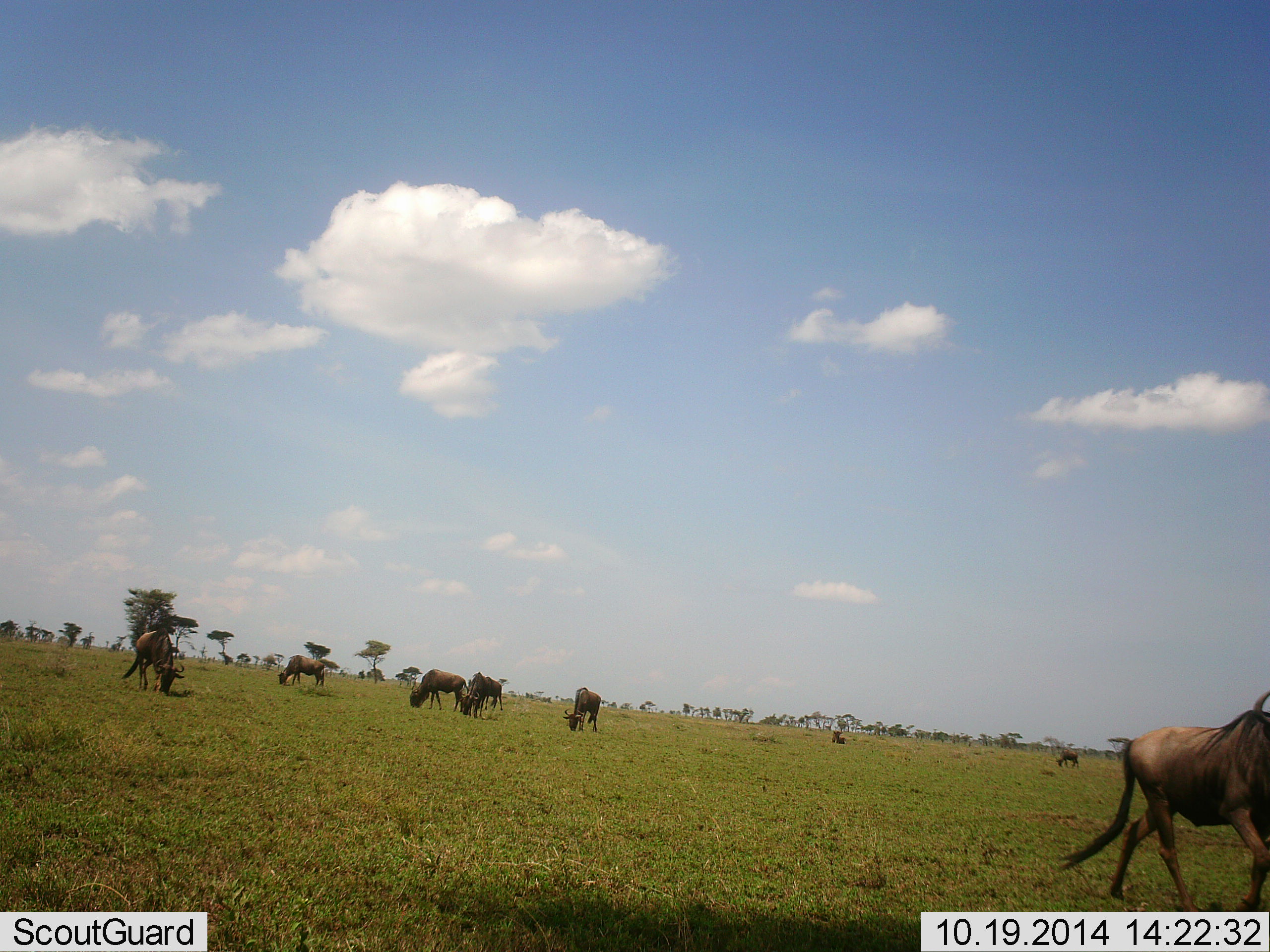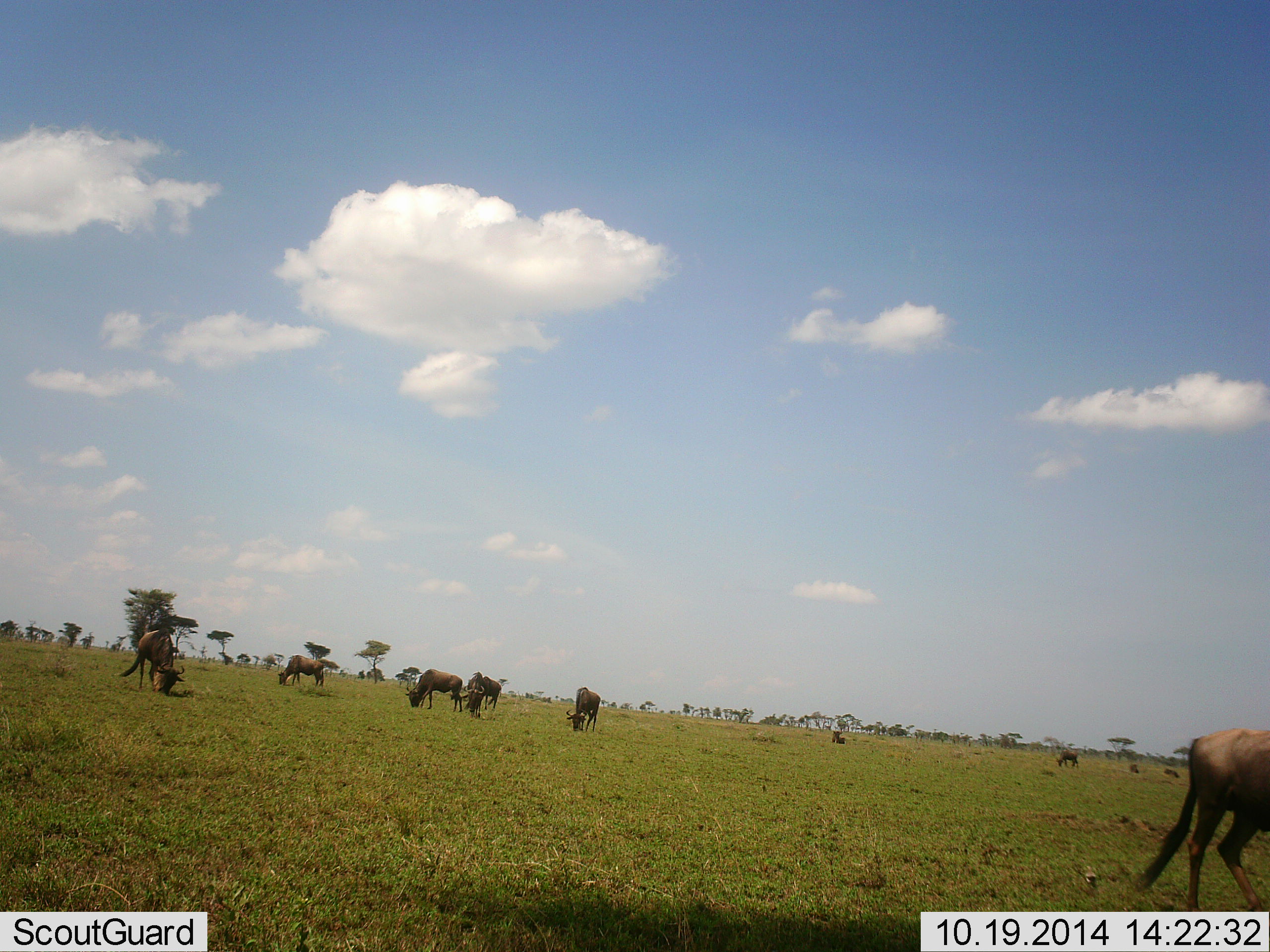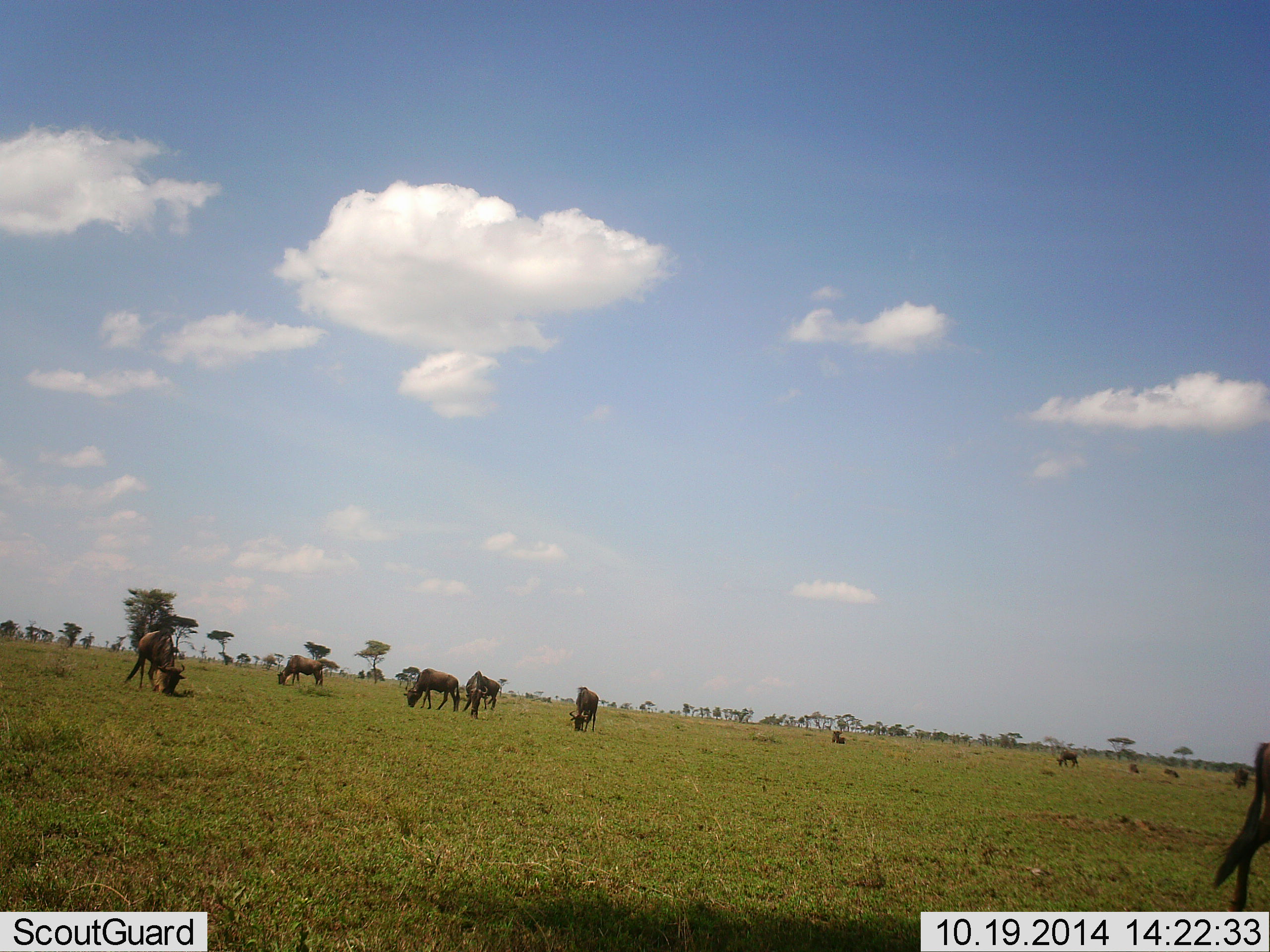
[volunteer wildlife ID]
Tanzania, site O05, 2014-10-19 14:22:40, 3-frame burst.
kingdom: Animalia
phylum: Chordata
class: Mammalia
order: Artiodactyla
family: Bovidae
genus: Connochaetes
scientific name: Connochaetes taurinus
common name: blue wildebeest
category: wildebeest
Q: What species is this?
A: Wildebeest (blue wildebeest) (Connochaetes taurinus).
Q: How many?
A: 11-50.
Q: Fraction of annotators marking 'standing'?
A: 40%.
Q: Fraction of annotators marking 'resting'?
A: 50%.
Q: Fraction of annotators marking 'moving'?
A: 70%.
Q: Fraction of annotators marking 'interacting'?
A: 10%.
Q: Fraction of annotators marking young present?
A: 0%.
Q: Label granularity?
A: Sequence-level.